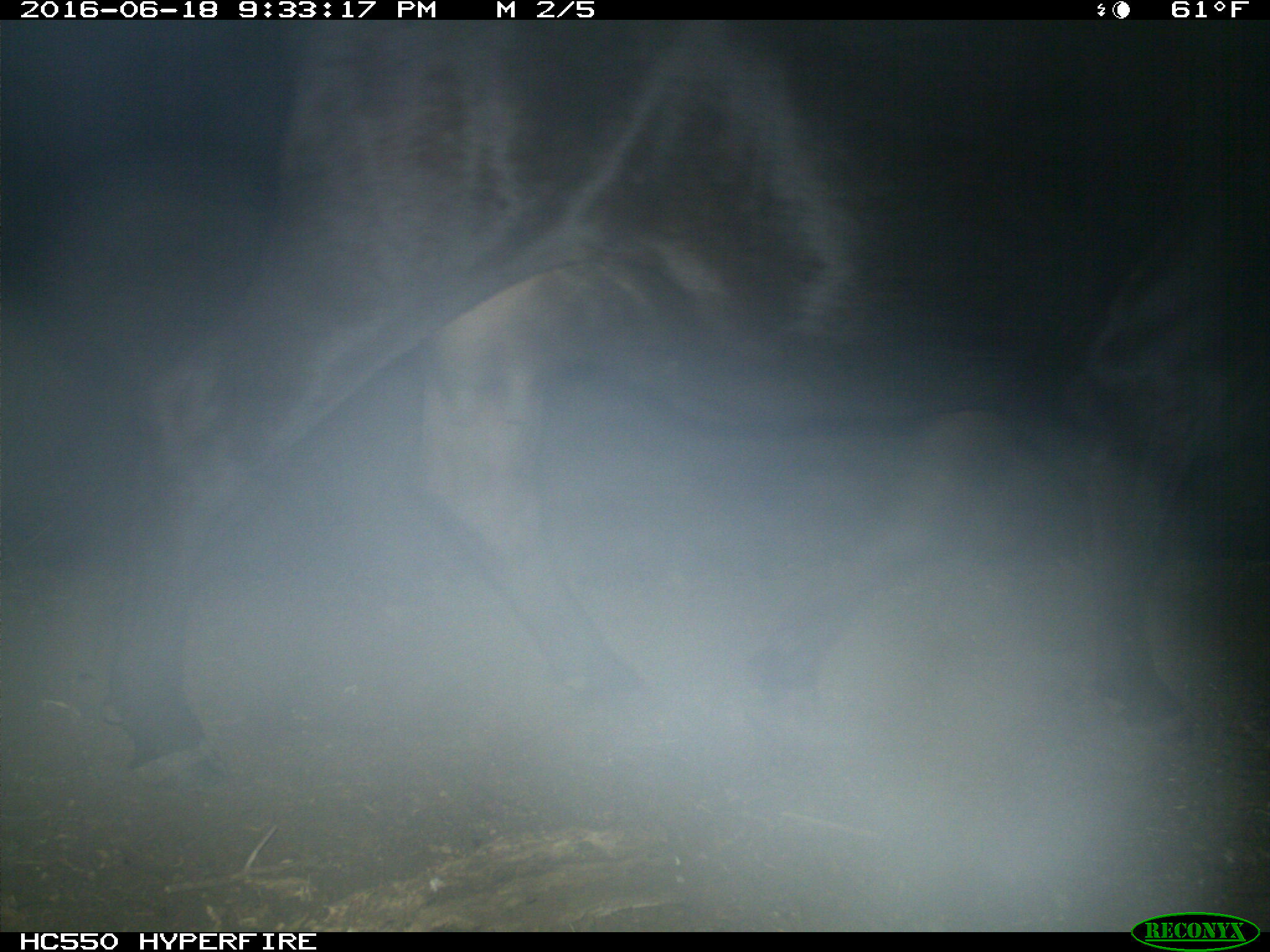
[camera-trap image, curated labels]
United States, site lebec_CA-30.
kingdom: Animalia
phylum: Chordata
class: Mammalia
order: Artiodactyla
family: Bovidae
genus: Bos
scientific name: Bos taurus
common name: domestic cow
Bos taurus (domestic cow).